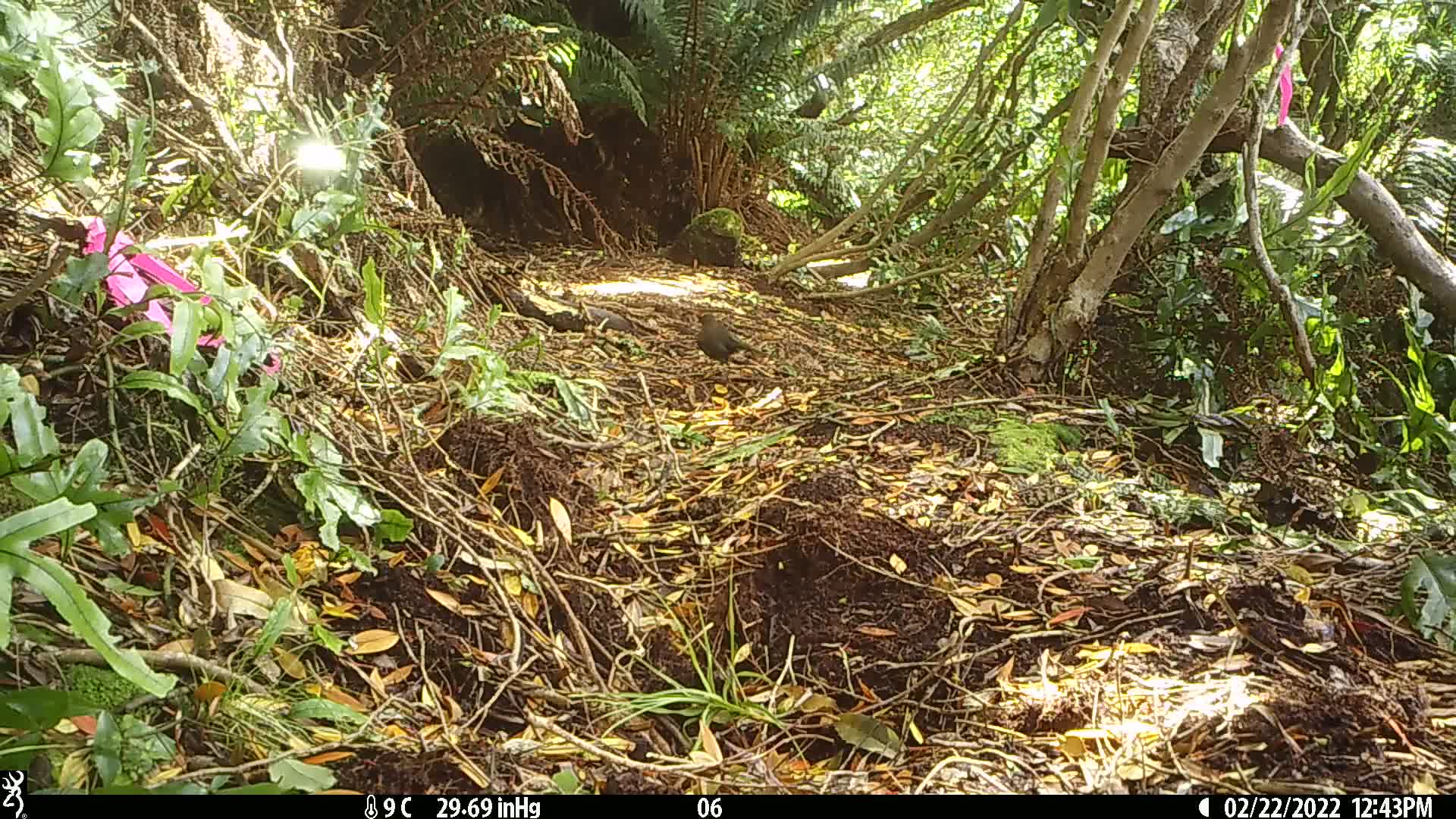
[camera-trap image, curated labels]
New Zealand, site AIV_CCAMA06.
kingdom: Animalia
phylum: Chordata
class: Aves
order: Passeriformes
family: Turdidae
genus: Turdus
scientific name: Turdus merula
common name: eurasian blackbird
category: blackbird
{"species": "blackbird (eurasian blackbird) (Turdus merula)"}